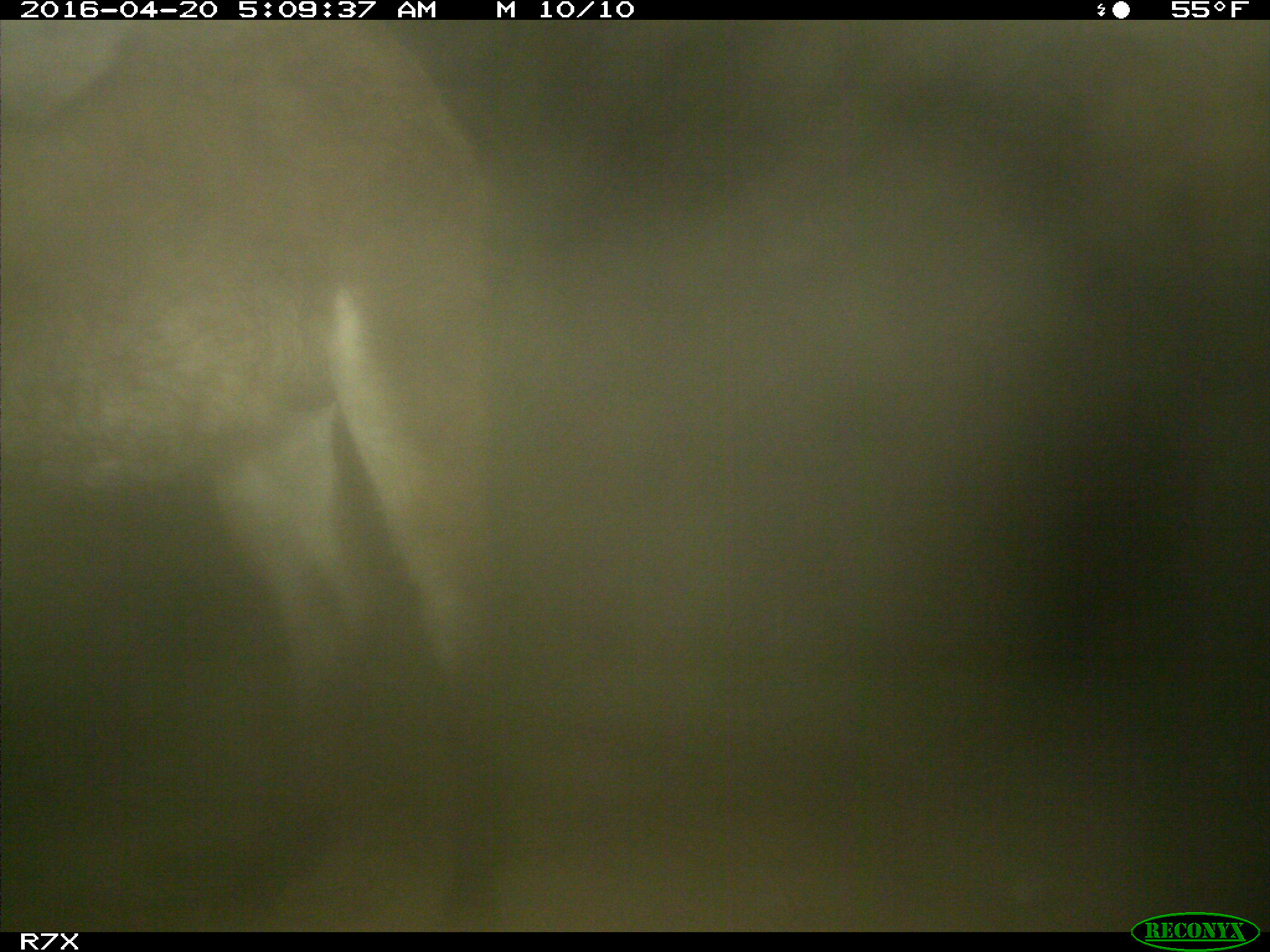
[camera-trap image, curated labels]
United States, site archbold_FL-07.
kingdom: Animalia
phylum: Chordata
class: Mammalia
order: Artiodactyla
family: Bovidae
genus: Bos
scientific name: Bos taurus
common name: domestic cow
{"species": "Bos taurus (domestic cow)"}